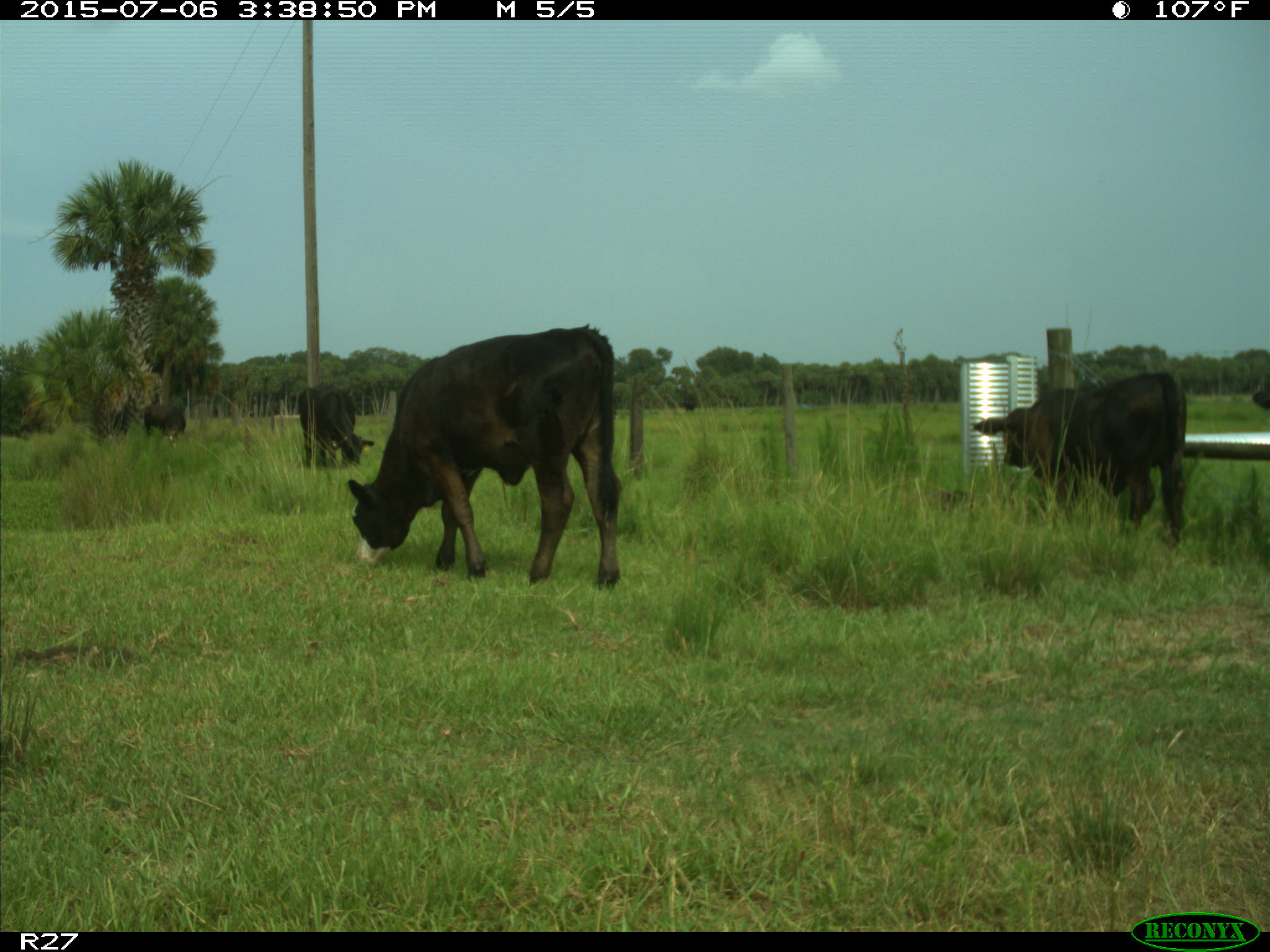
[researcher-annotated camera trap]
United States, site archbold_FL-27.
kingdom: Animalia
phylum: Chordata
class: Mammalia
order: Artiodactyla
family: Bovidae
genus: Bos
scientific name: Bos taurus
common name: domestic cow